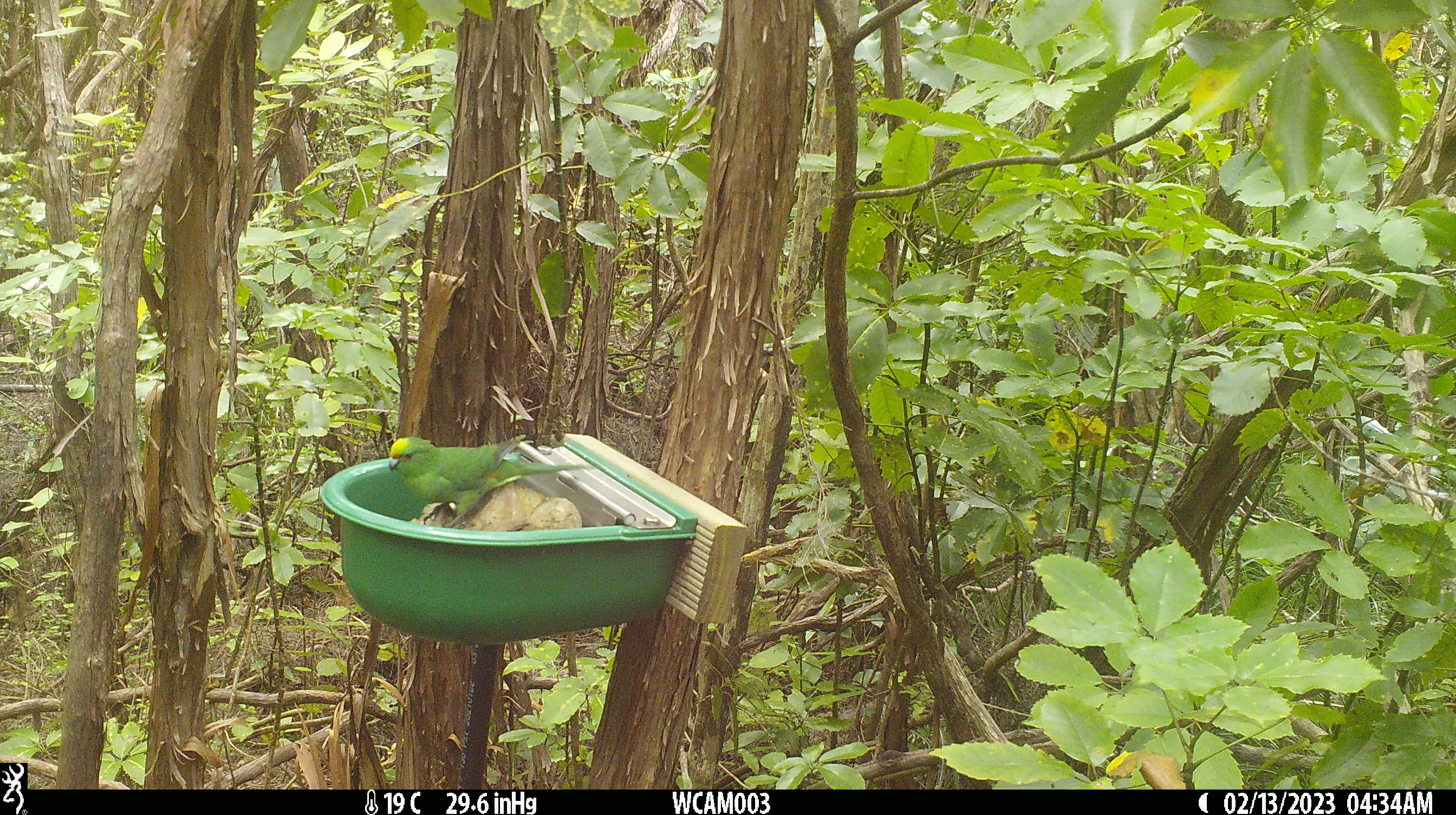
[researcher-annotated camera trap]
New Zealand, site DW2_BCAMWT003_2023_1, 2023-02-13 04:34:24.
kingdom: Animalia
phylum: Chordata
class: Aves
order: Psittaciformes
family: Psittaculidae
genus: Cyanoramphus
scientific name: Cyanoramphus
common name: parakeet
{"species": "parakeet (Cyanoramphus)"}